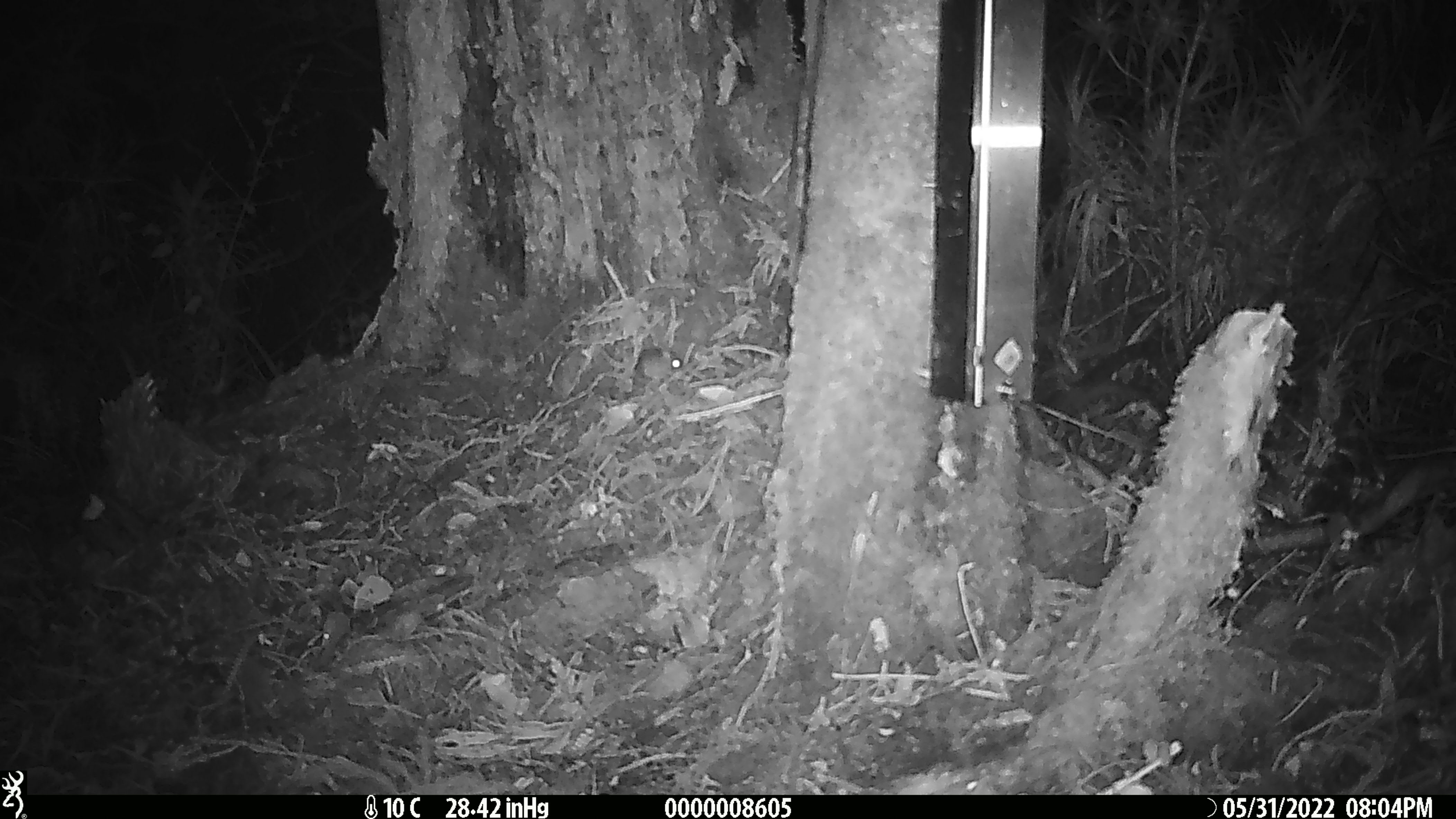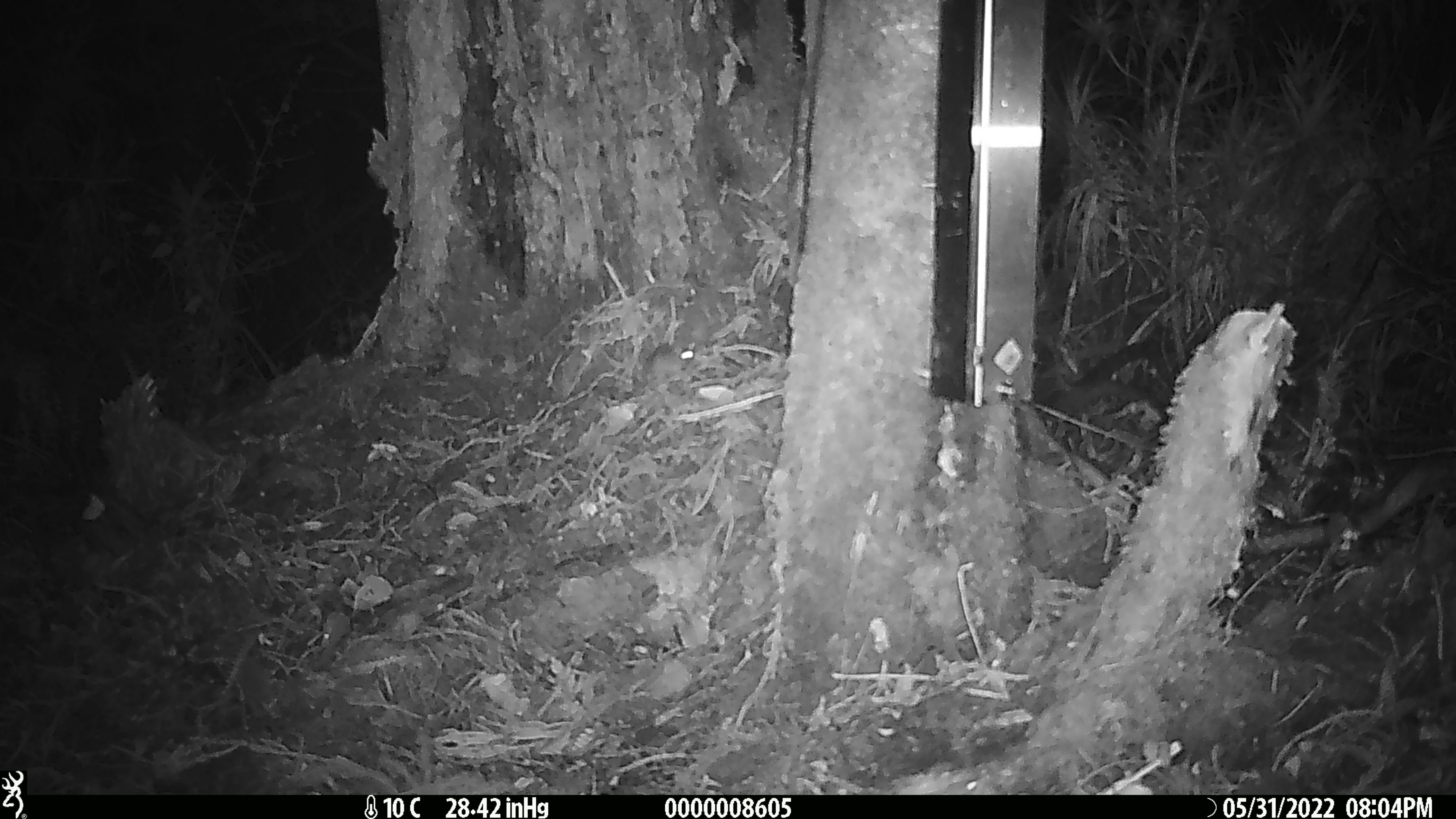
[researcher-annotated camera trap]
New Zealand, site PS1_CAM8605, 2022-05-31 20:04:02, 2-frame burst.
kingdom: Animalia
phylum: Chordata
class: Mammalia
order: Rodentia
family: Muridae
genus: Mus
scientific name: Mus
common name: mouse